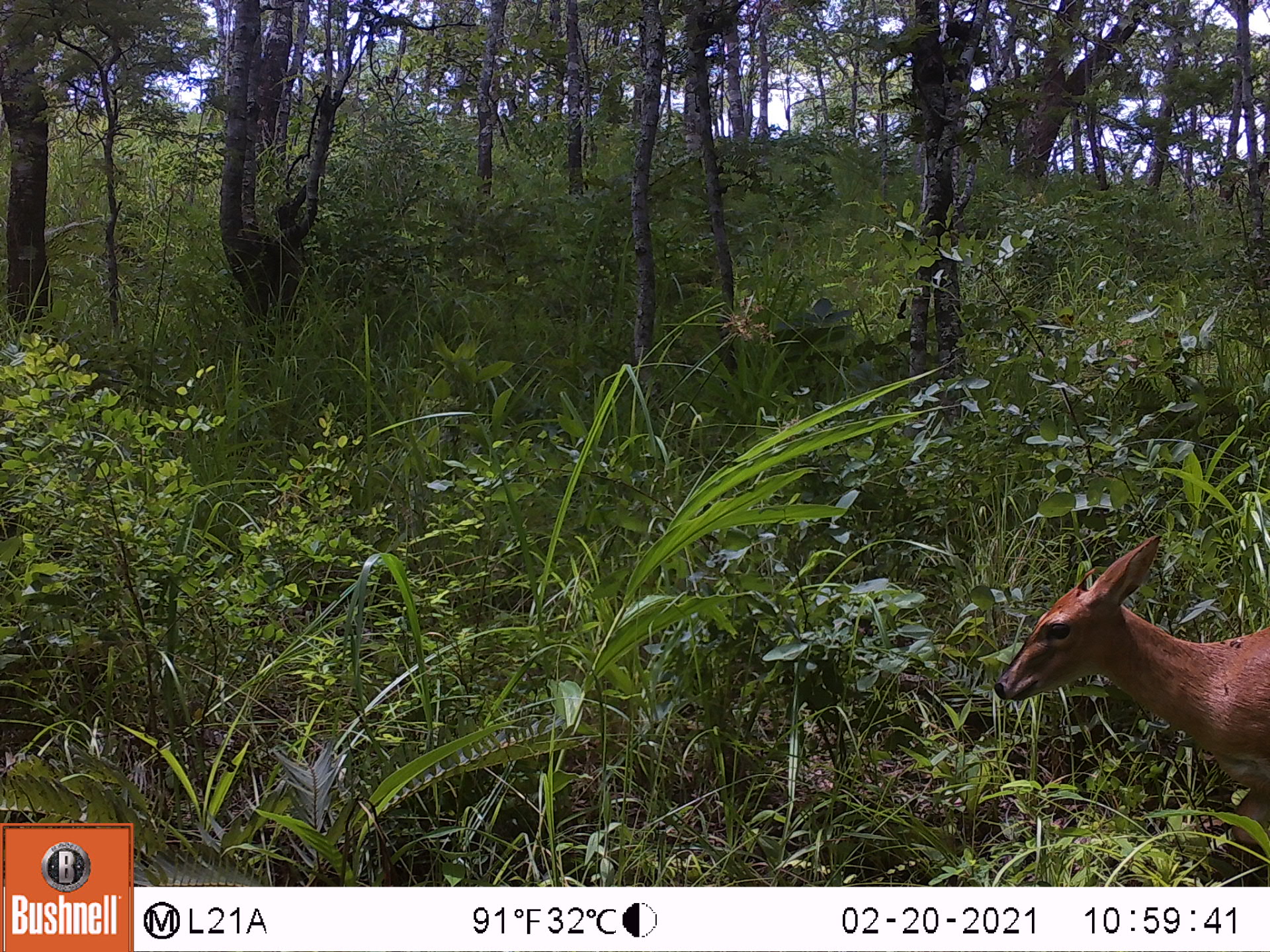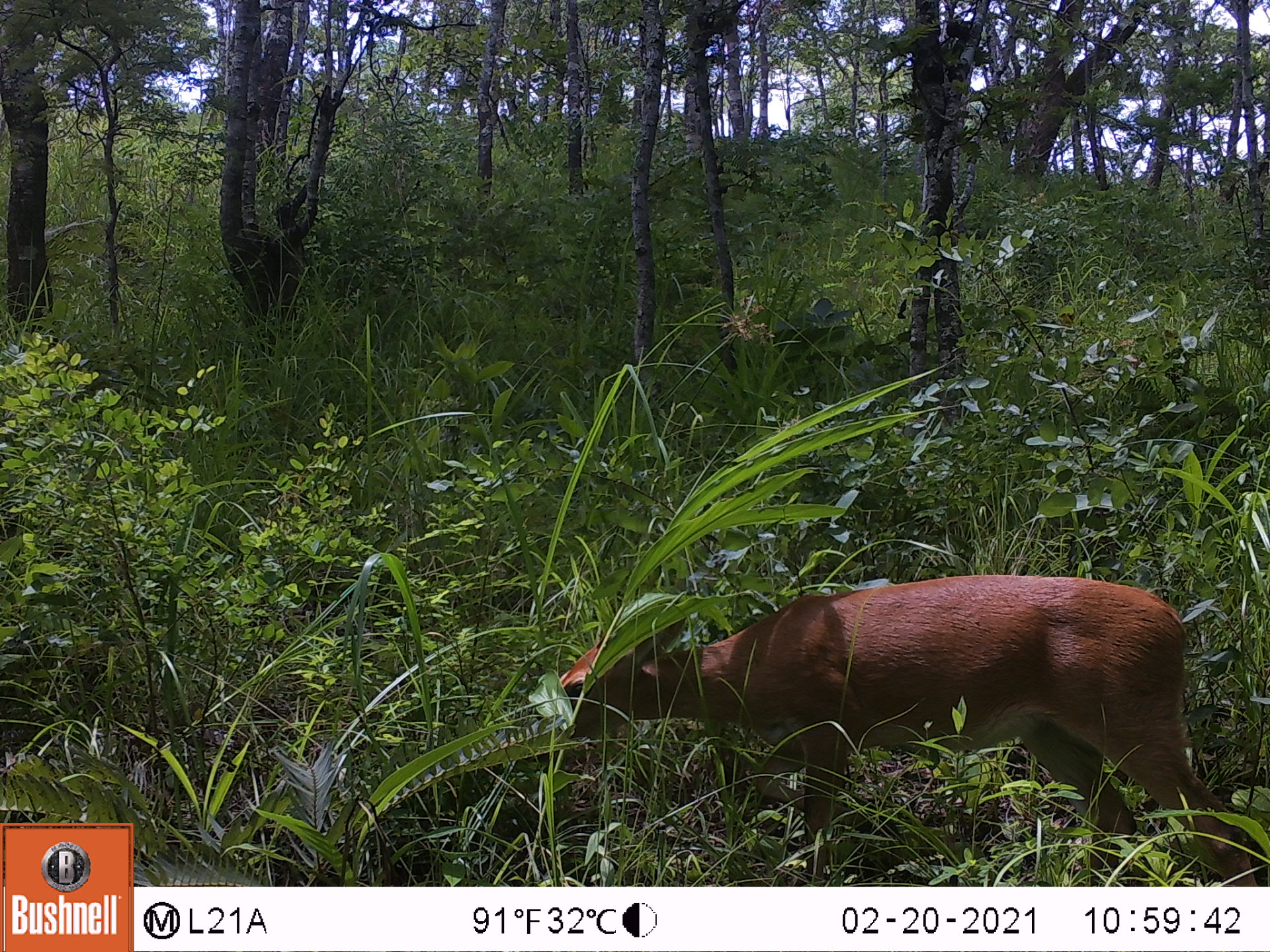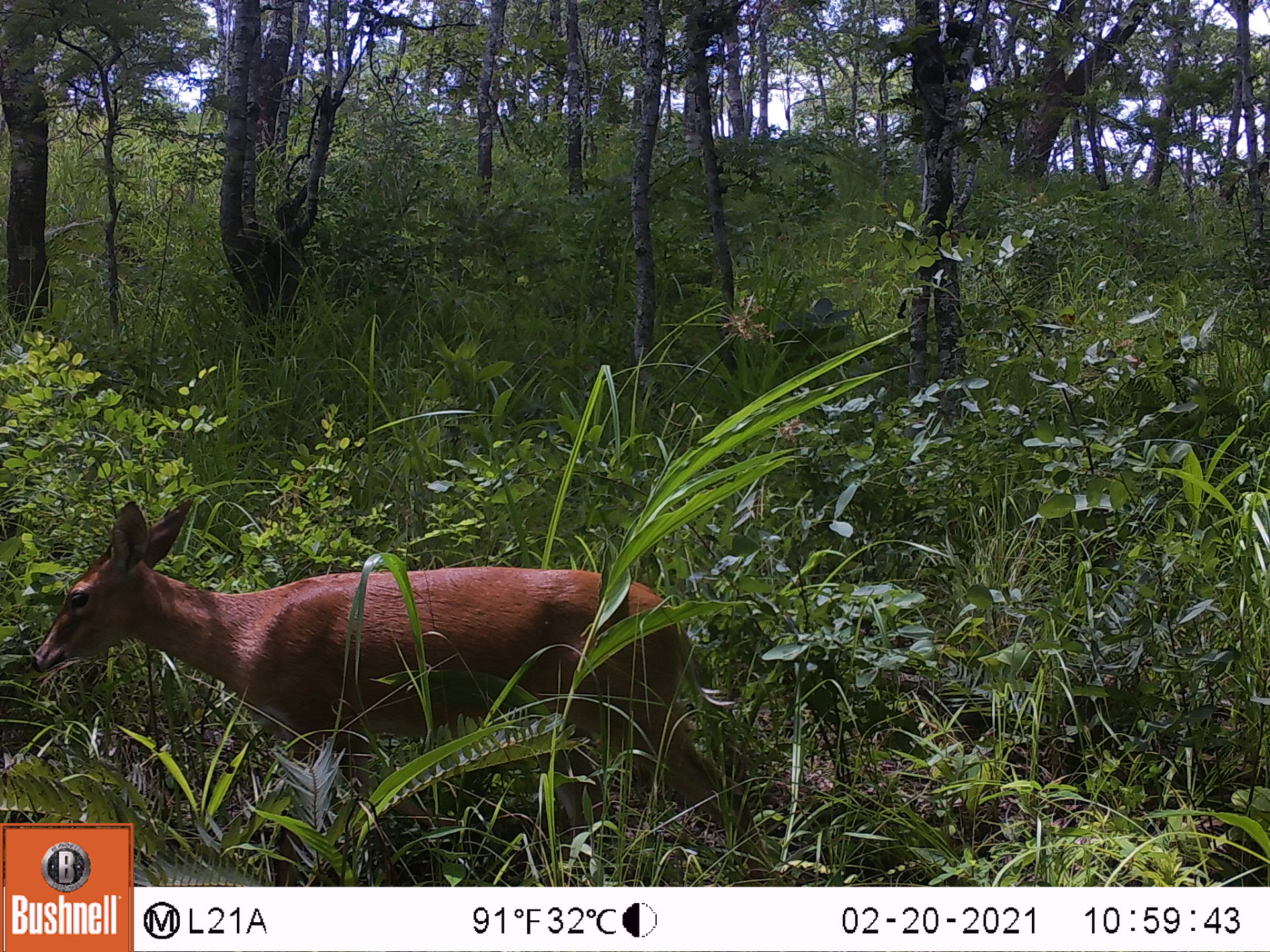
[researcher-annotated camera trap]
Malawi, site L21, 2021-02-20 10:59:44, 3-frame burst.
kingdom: Animalia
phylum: Chordata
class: Mammalia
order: Artiodactyla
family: Bovidae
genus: Sylvicapra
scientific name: Sylvicapra grimmia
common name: common duiker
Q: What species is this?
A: Common duiker (Sylvicapra grimmia).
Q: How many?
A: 1.